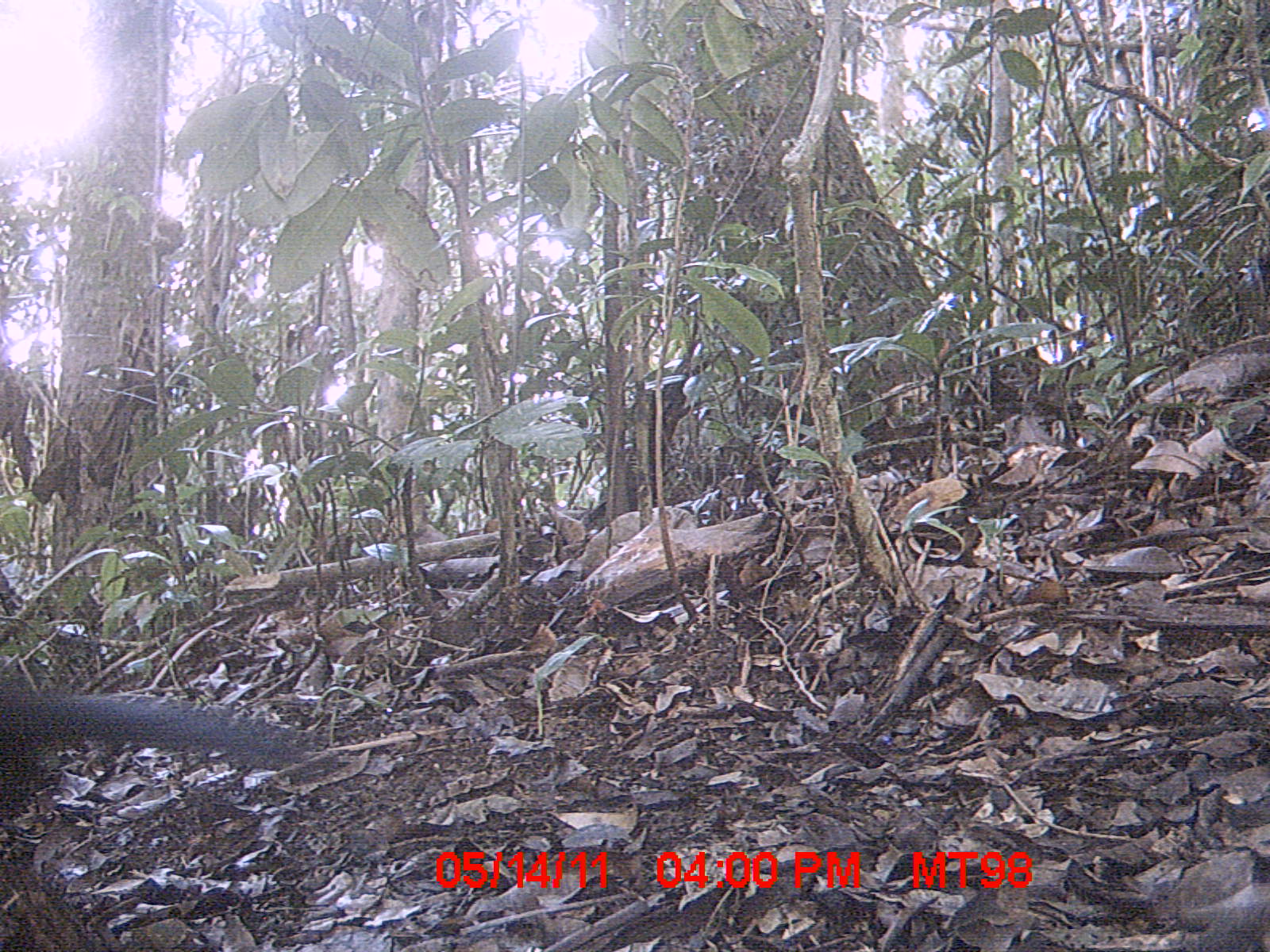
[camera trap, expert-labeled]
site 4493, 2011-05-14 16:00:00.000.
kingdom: Animalia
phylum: Chordata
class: Aves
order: Cuculiformes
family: Cuculidae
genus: Coua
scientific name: Coua serriana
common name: red-breasted coua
Coua serriana (red-breasted coua), count 1.